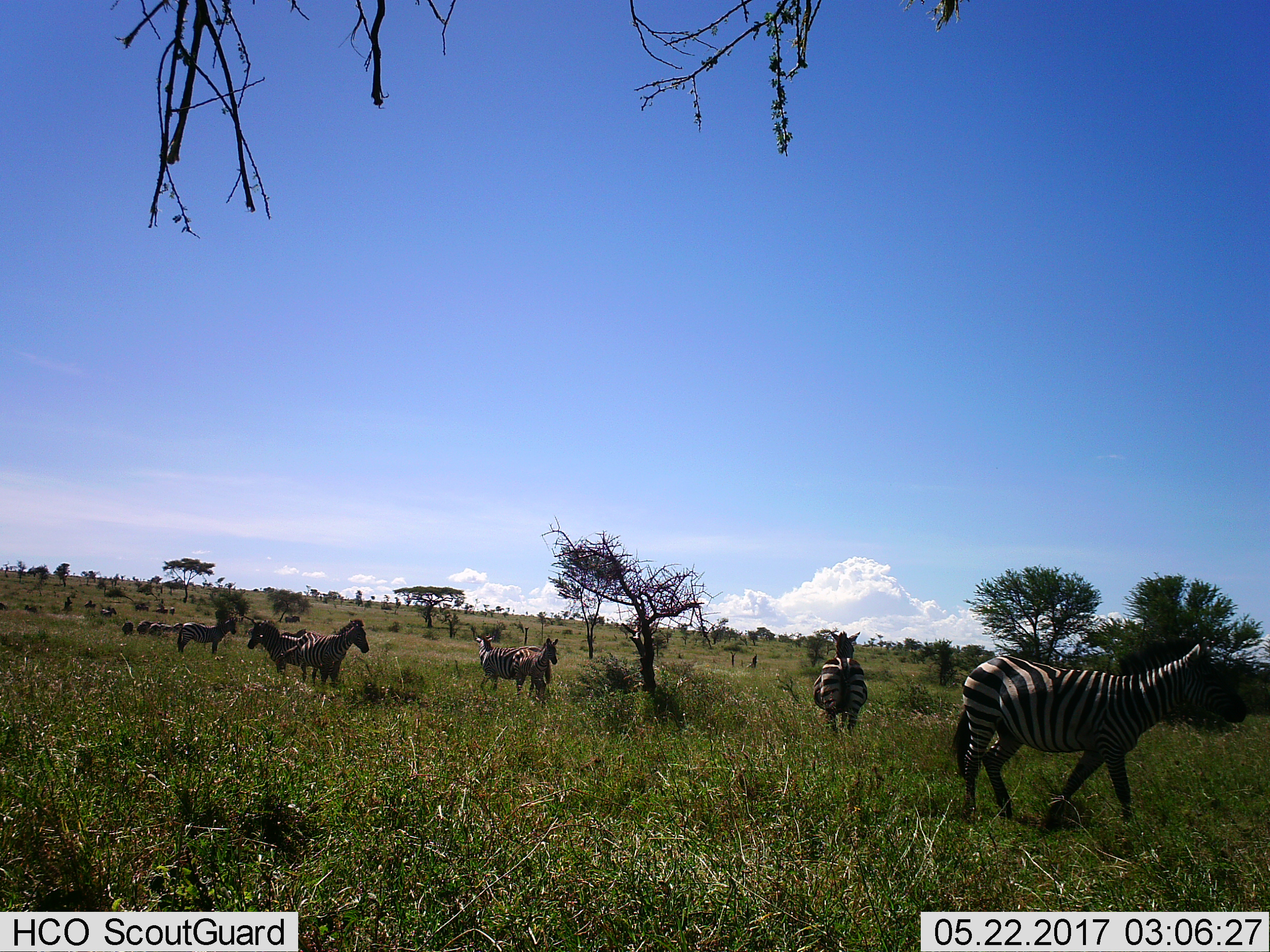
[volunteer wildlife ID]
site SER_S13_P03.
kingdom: Animalia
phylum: Chordata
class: Mammalia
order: Perissodactyla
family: Equidae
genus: Equus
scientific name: Equus quagga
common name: plains zebra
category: zebraplains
Zebraplains (plains zebra) (Equus quagga), count 10. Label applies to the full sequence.